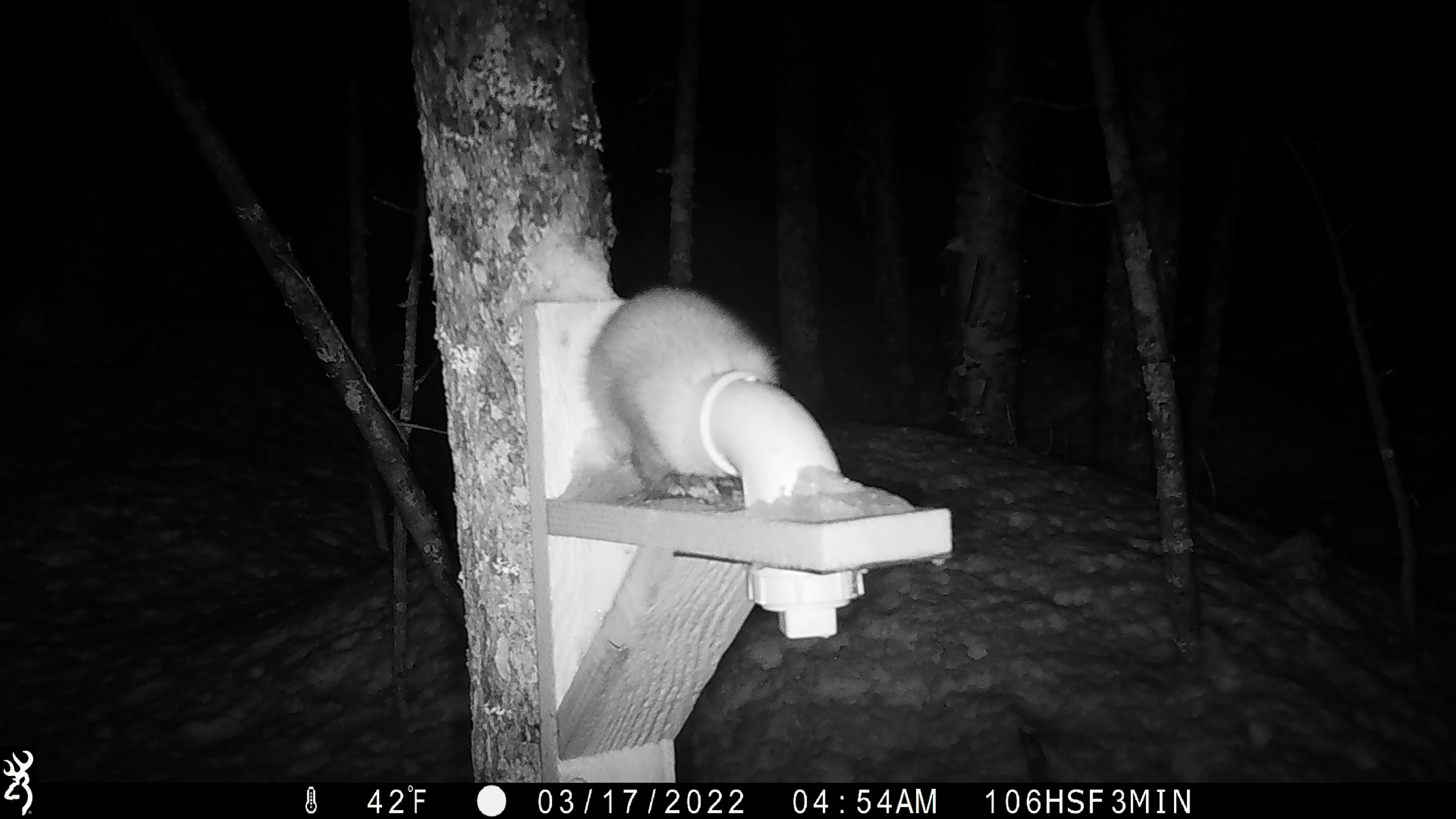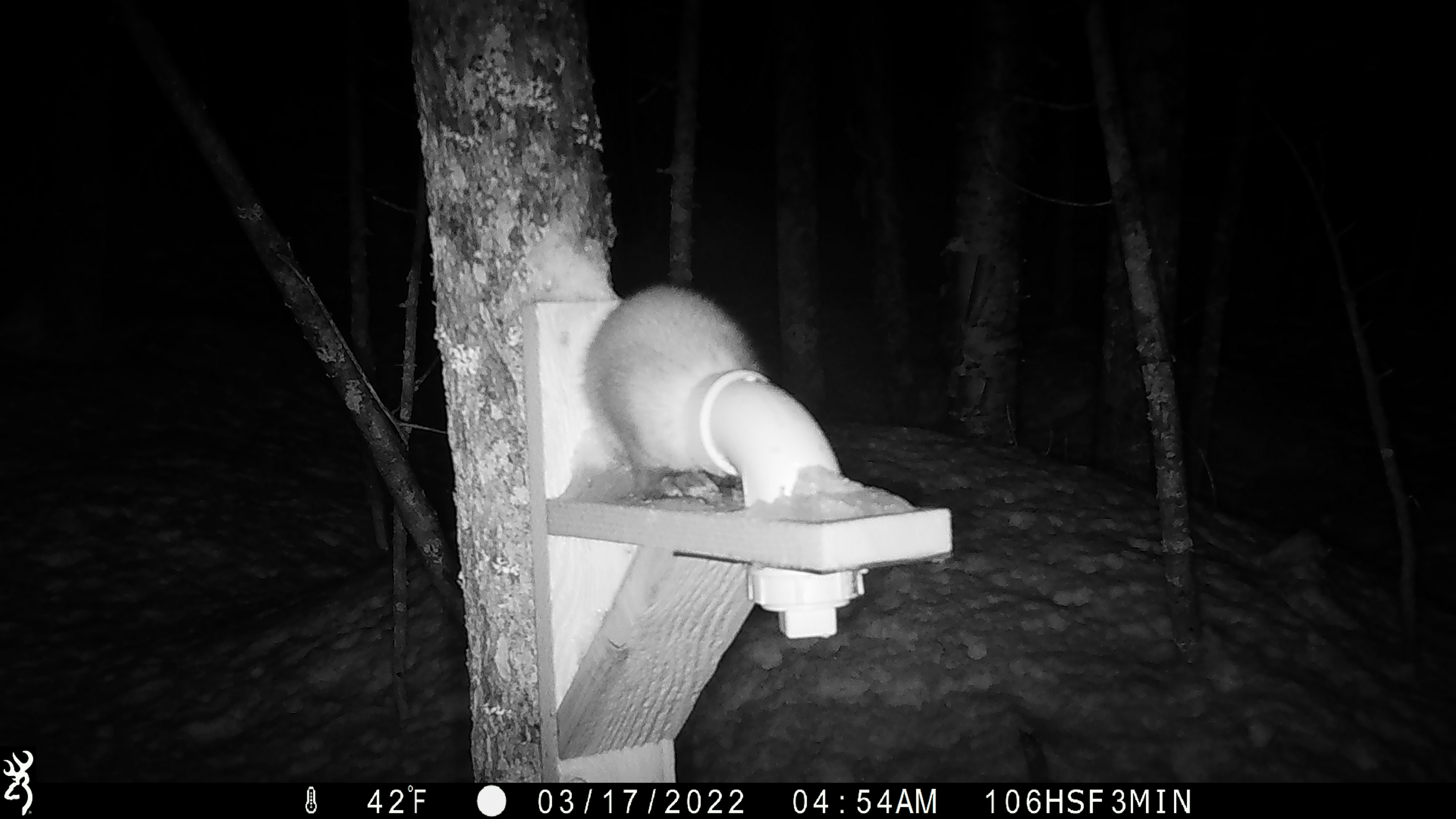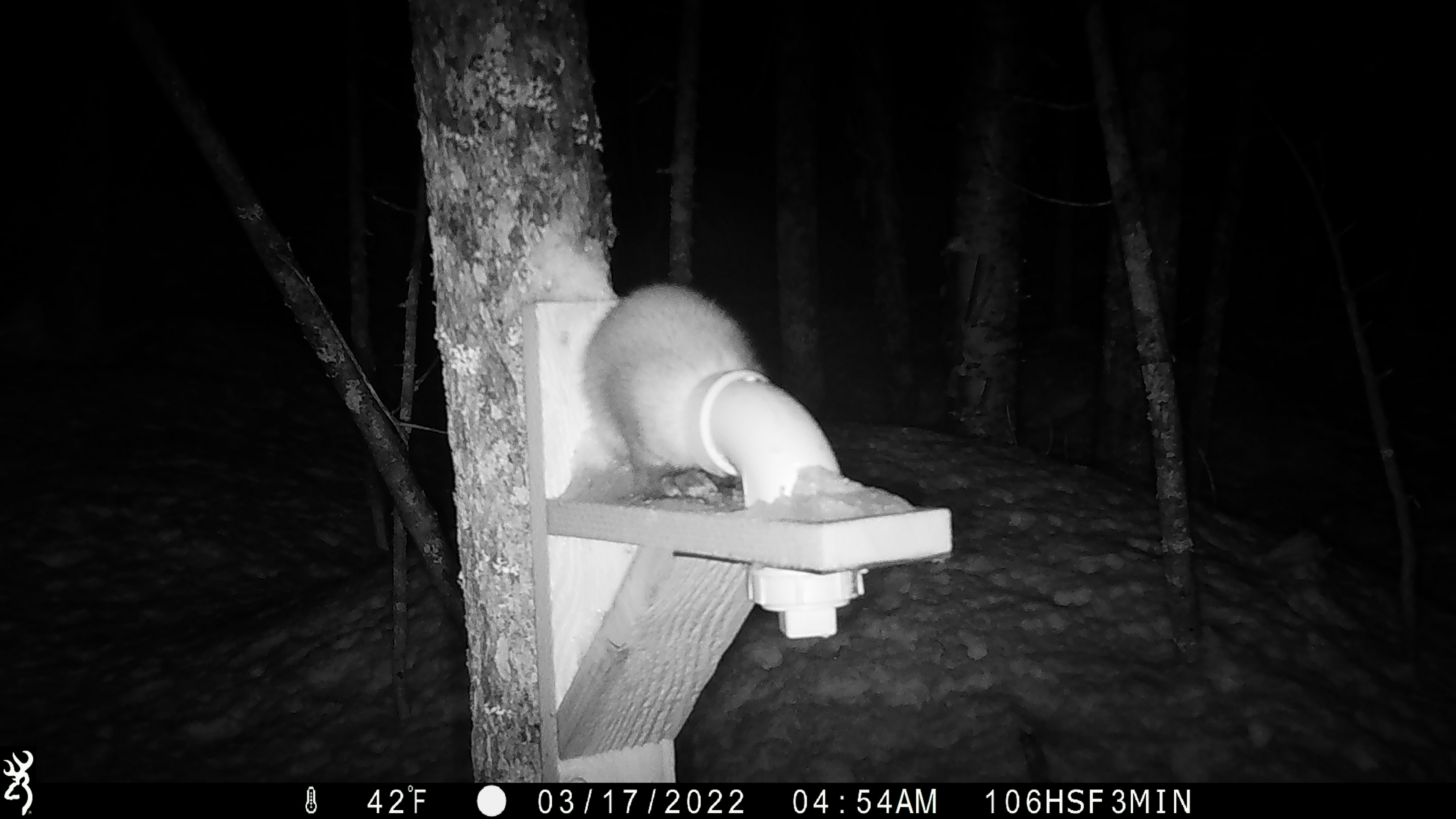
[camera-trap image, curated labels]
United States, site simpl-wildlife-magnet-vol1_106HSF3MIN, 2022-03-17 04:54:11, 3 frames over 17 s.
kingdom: Animalia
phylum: Chordata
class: Mammalia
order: Carnivora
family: Mustelidae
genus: Martes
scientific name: Martes americana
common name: american marten